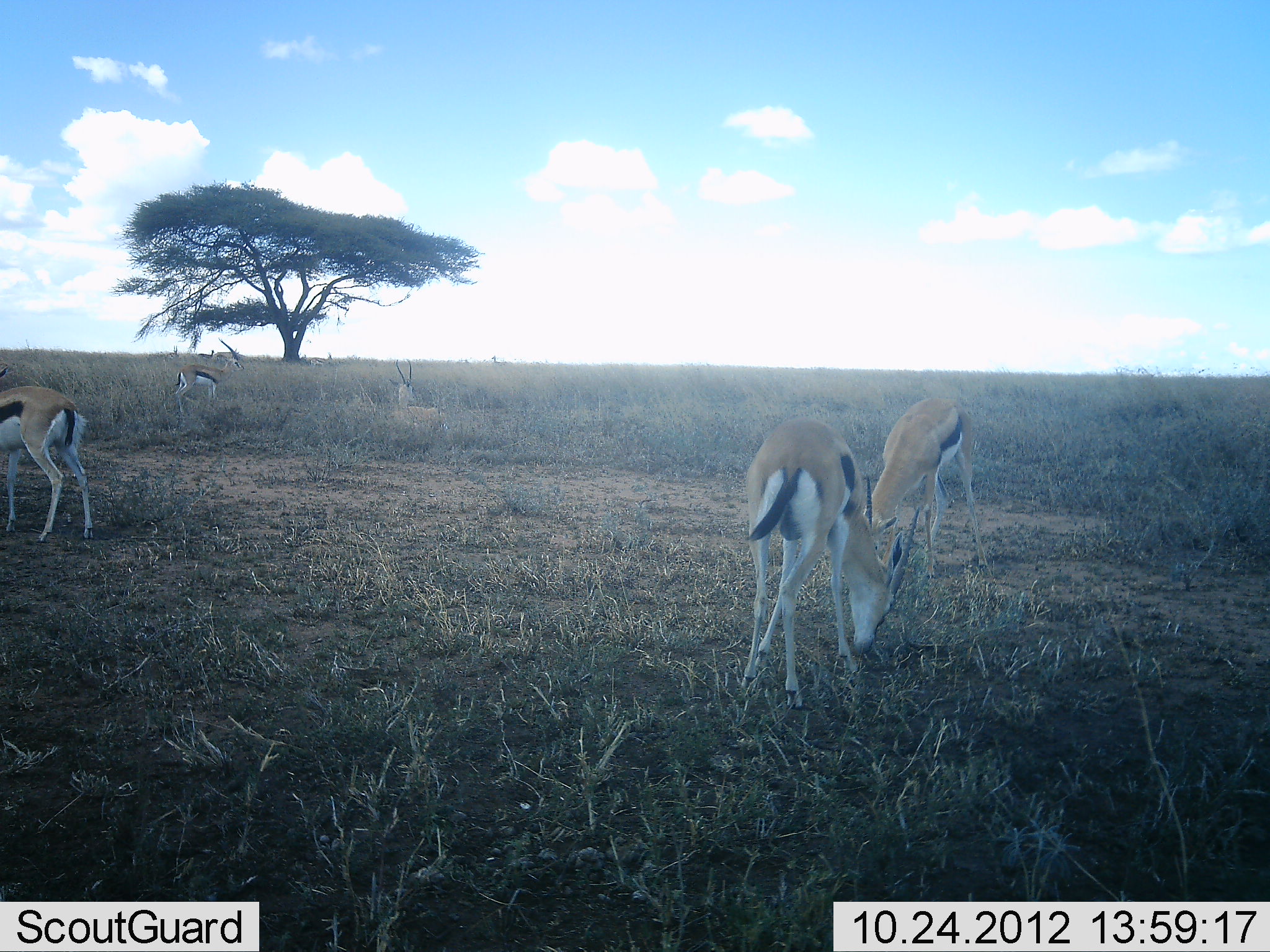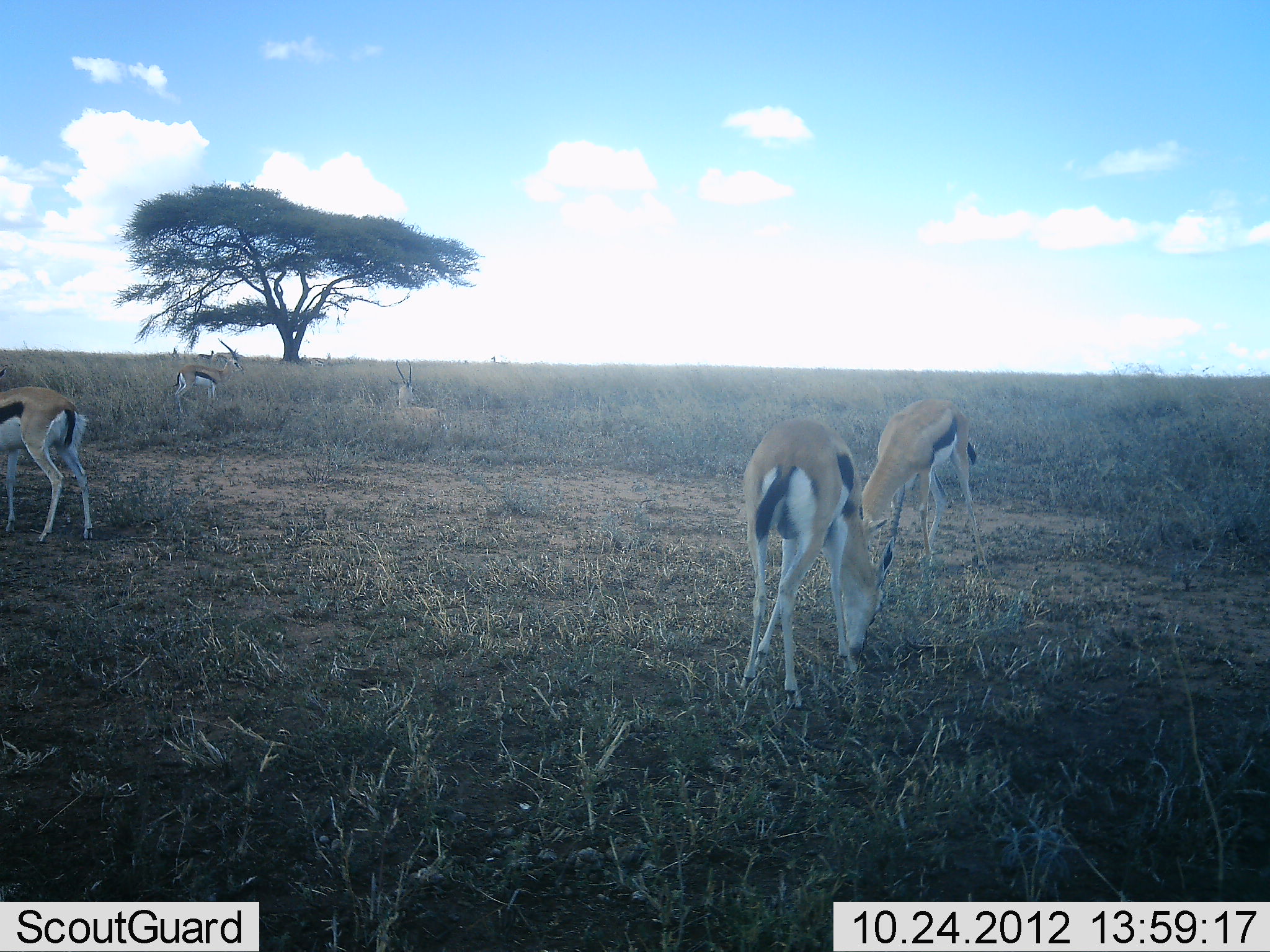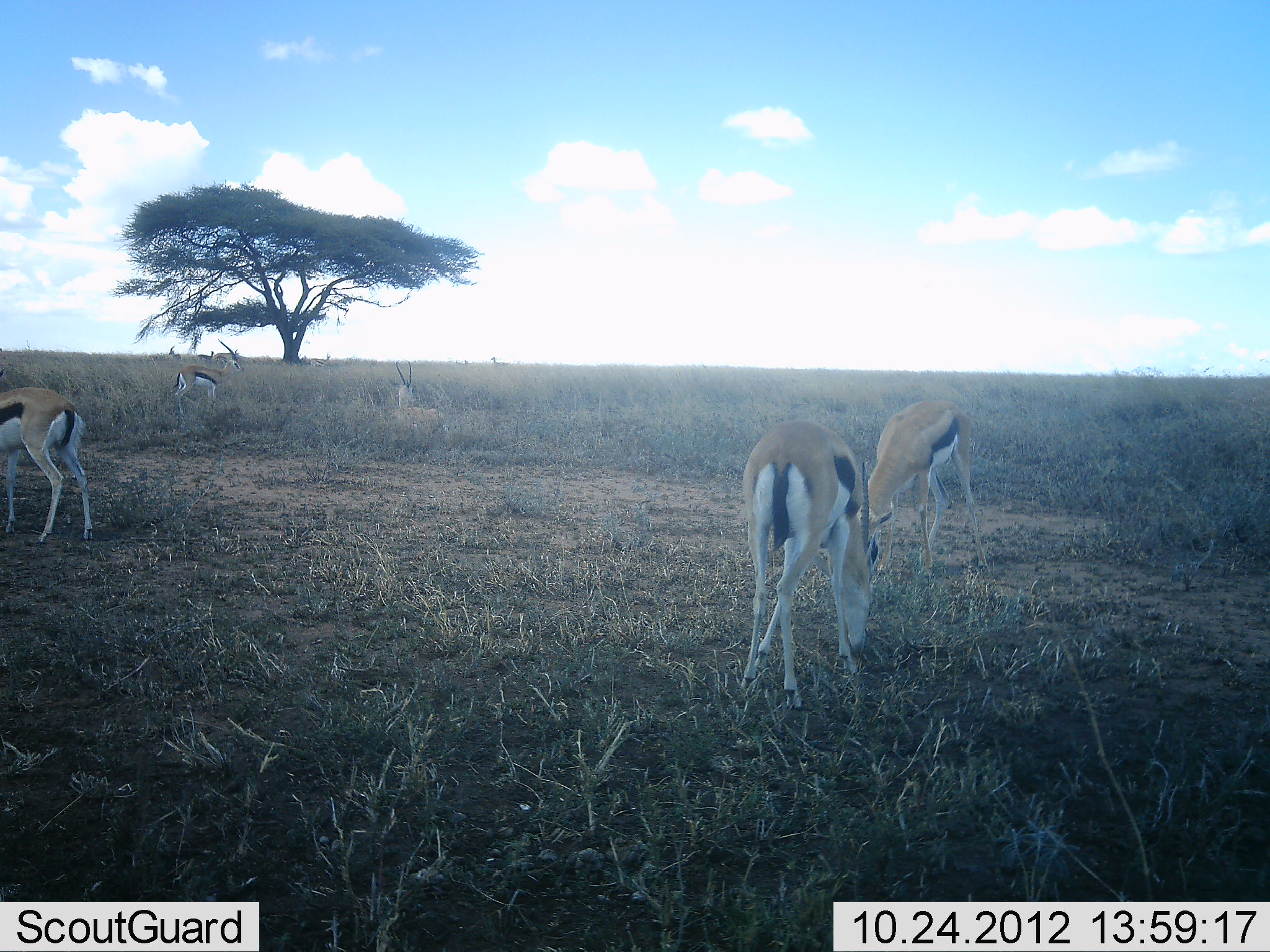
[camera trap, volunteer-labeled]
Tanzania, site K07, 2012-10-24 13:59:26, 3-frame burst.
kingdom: Animalia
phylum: Chordata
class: Mammalia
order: Artiodactyla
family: Bovidae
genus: Eudorcas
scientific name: Eudorcas thomsonii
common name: thomson's gazelle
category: gazellethomsons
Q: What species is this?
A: Gazellethomsons (thomson's gazelle) (Eudorcas thomsonii).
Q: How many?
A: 5.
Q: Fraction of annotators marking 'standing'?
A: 60%.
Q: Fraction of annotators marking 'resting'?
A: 50%.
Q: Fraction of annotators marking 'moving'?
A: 10%.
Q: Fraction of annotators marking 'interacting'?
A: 0%.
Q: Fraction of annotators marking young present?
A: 0%.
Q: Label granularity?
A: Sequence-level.